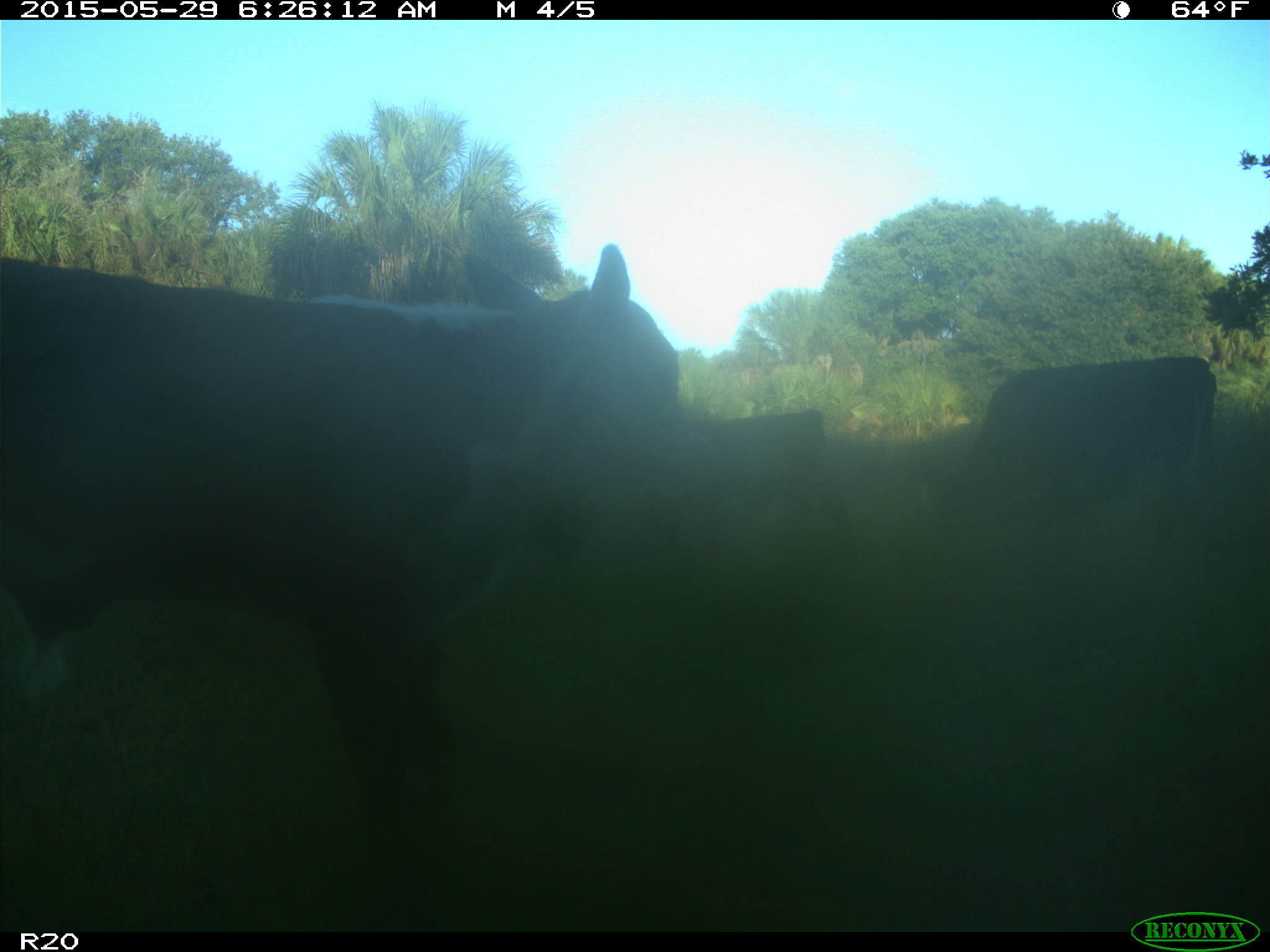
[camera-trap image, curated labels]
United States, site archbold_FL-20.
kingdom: Animalia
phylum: Chordata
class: Mammalia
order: Artiodactyla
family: Bovidae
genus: Bos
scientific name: Bos taurus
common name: domestic cow